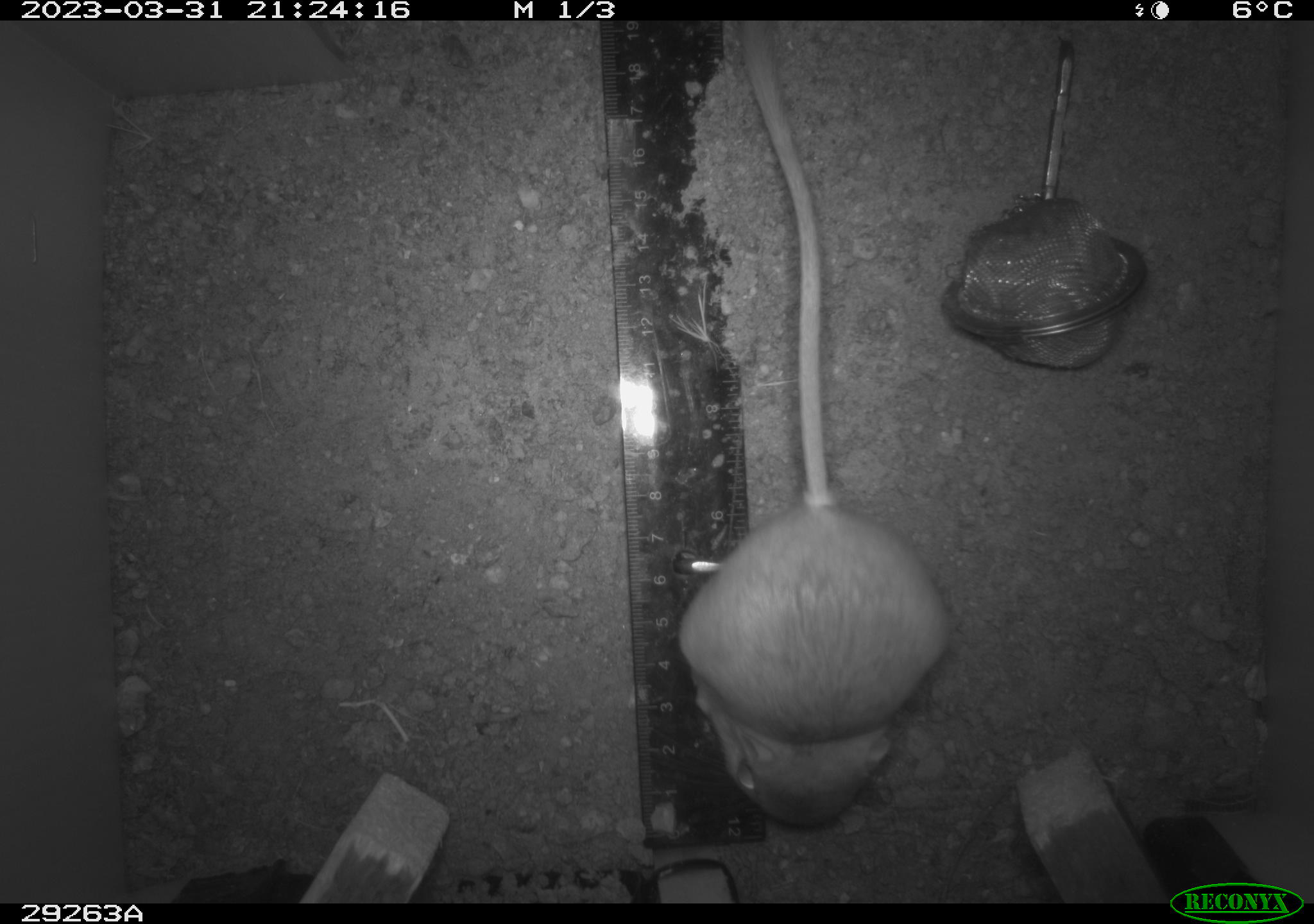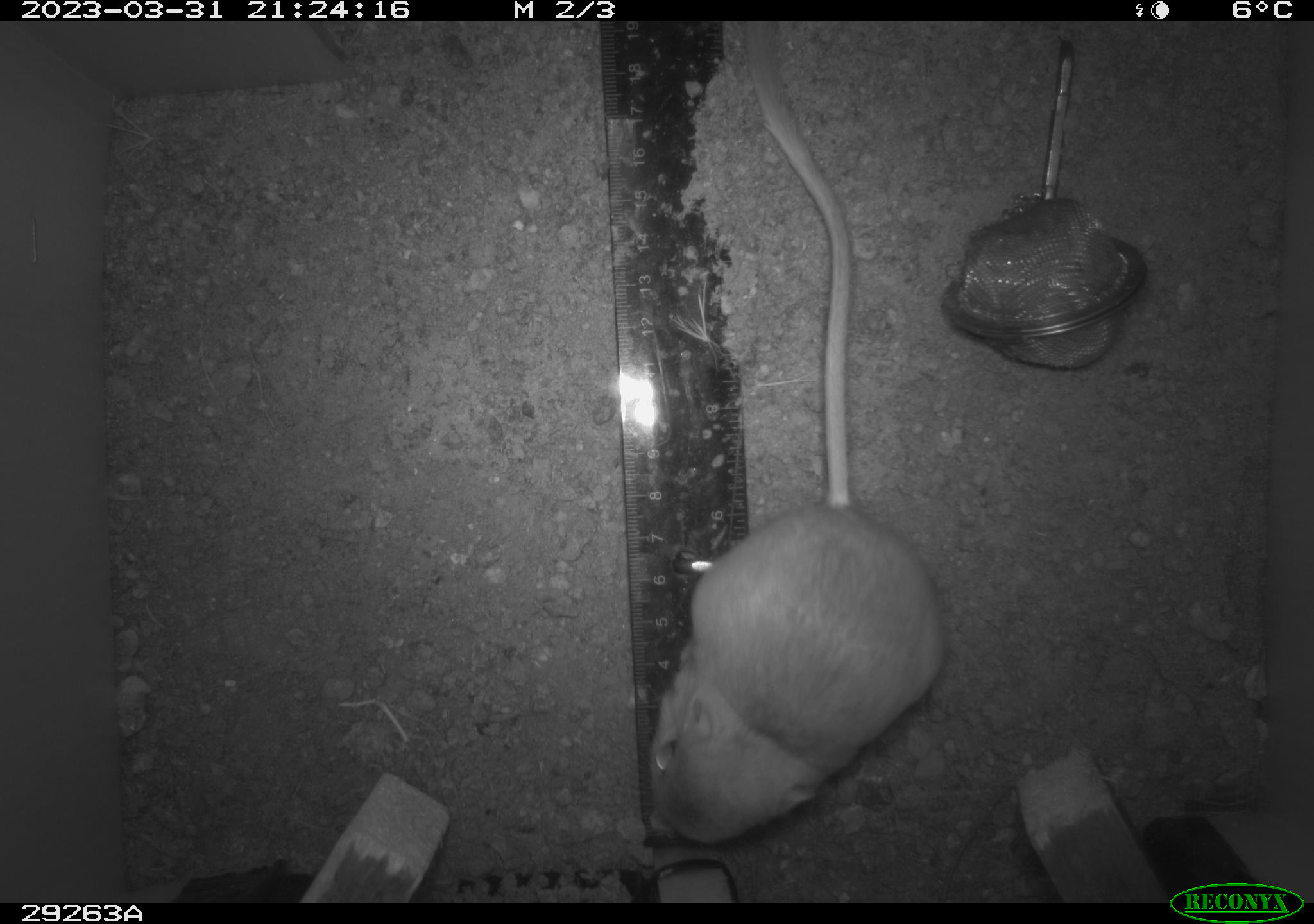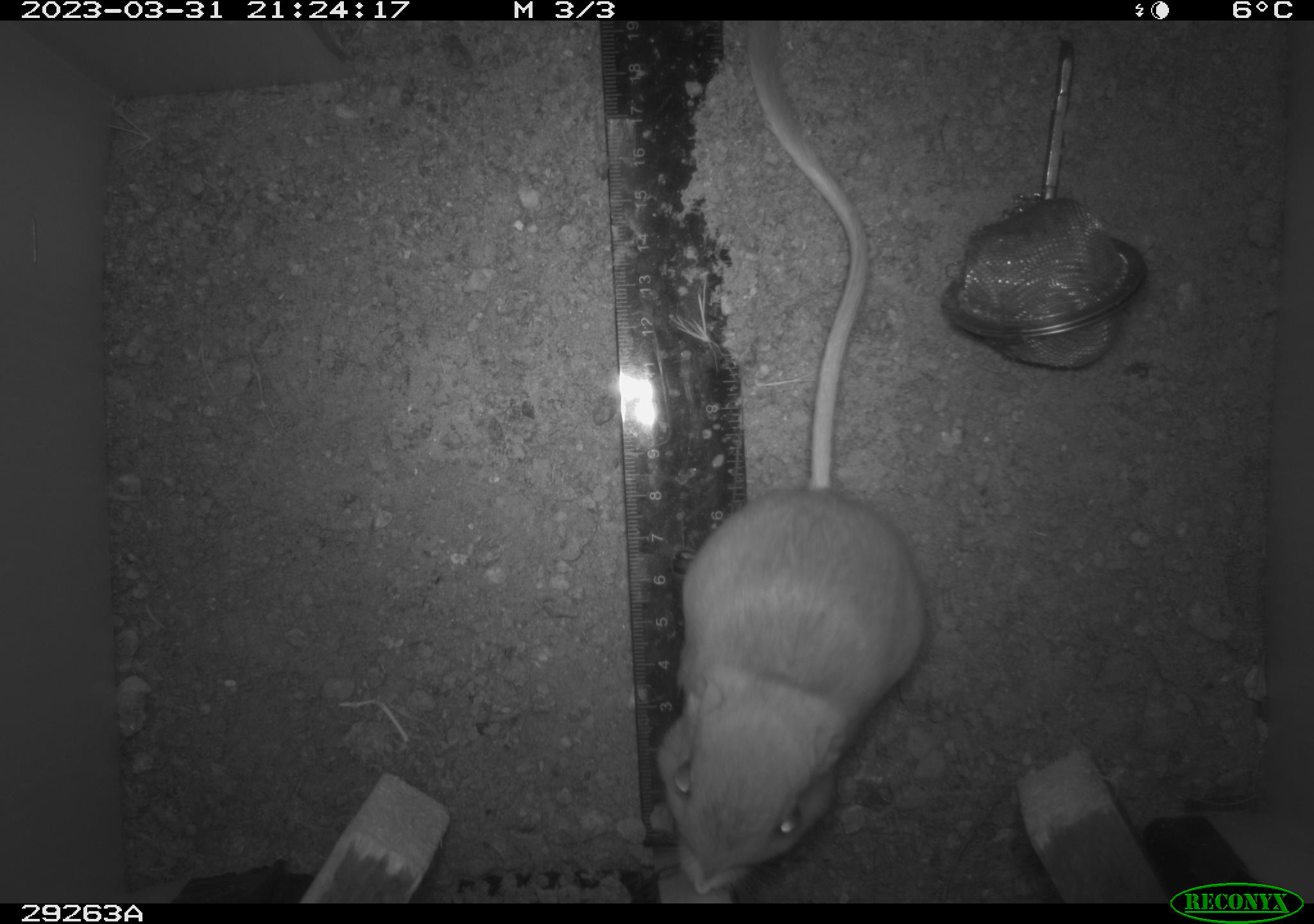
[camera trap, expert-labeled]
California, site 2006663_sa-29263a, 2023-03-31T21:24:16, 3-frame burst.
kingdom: Animalia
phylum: Chordata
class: Mammalia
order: Rodentia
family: Heteromyidae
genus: Dipodomys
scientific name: Dipodomys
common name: kangaroo rats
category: dipodomys species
Dipodomys species (kangaroo rats) (Dipodomys).